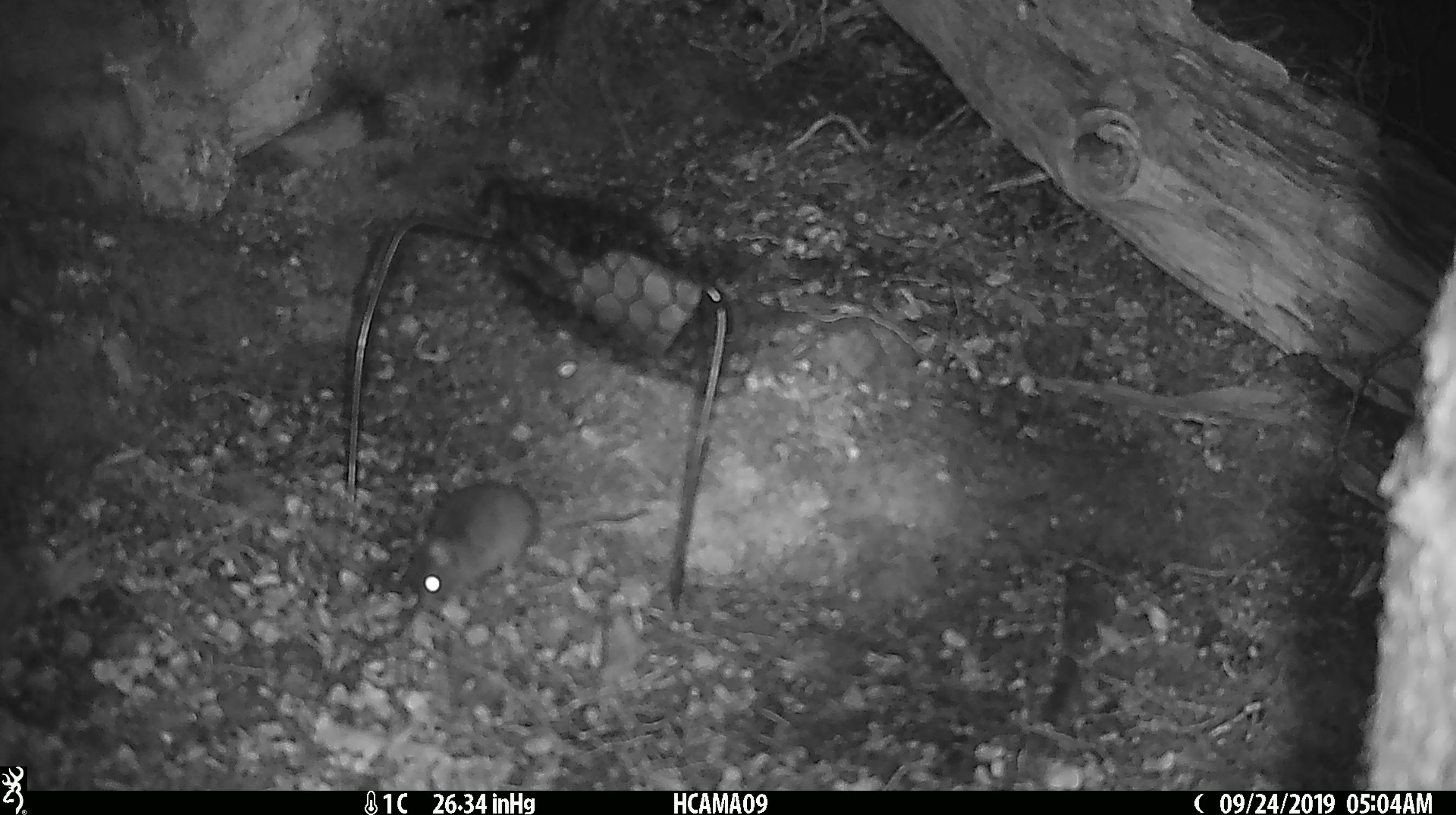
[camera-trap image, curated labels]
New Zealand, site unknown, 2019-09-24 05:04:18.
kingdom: Animalia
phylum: Chordata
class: Mammalia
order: Rodentia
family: Muridae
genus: Mus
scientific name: Mus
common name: mouse